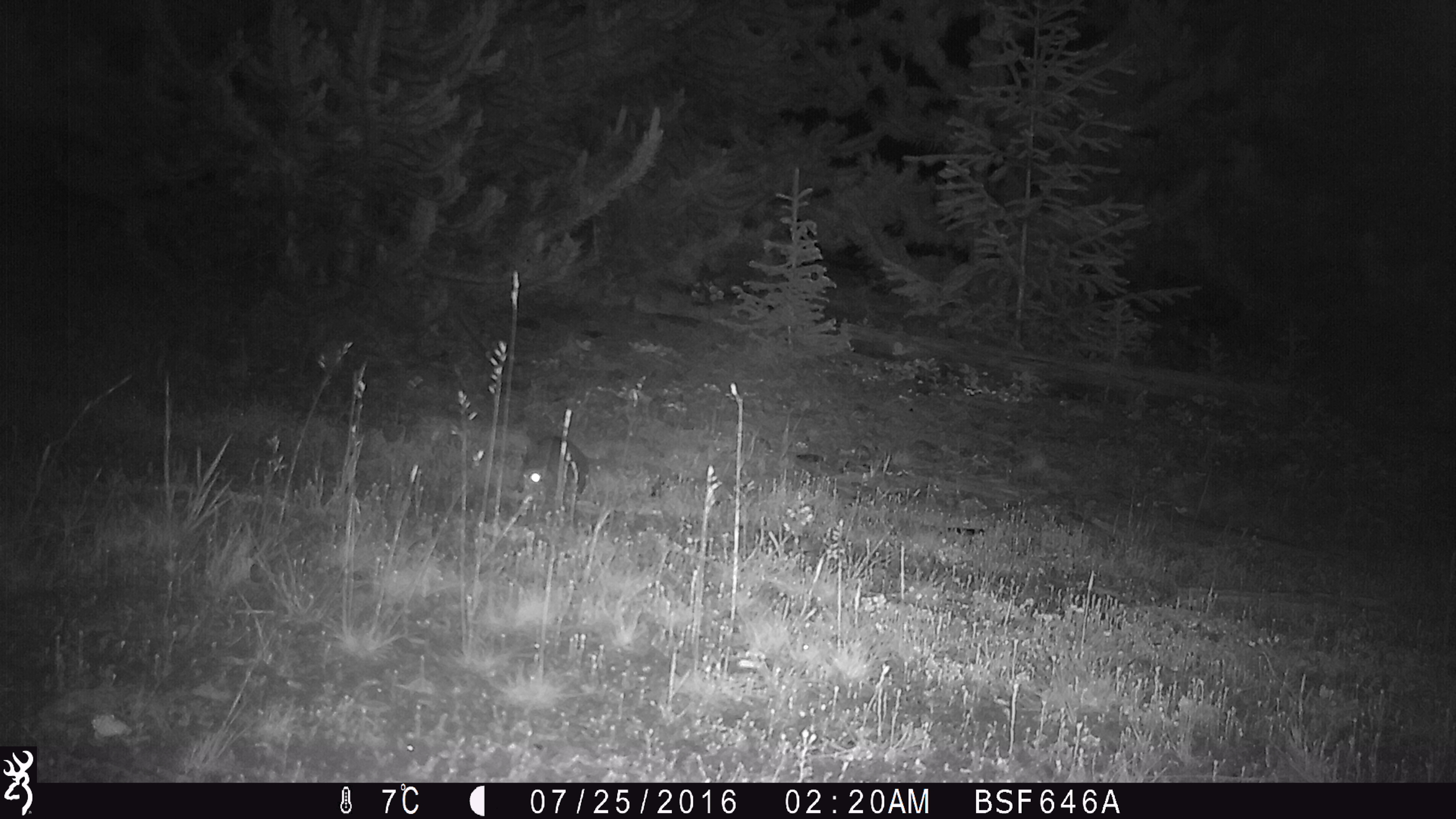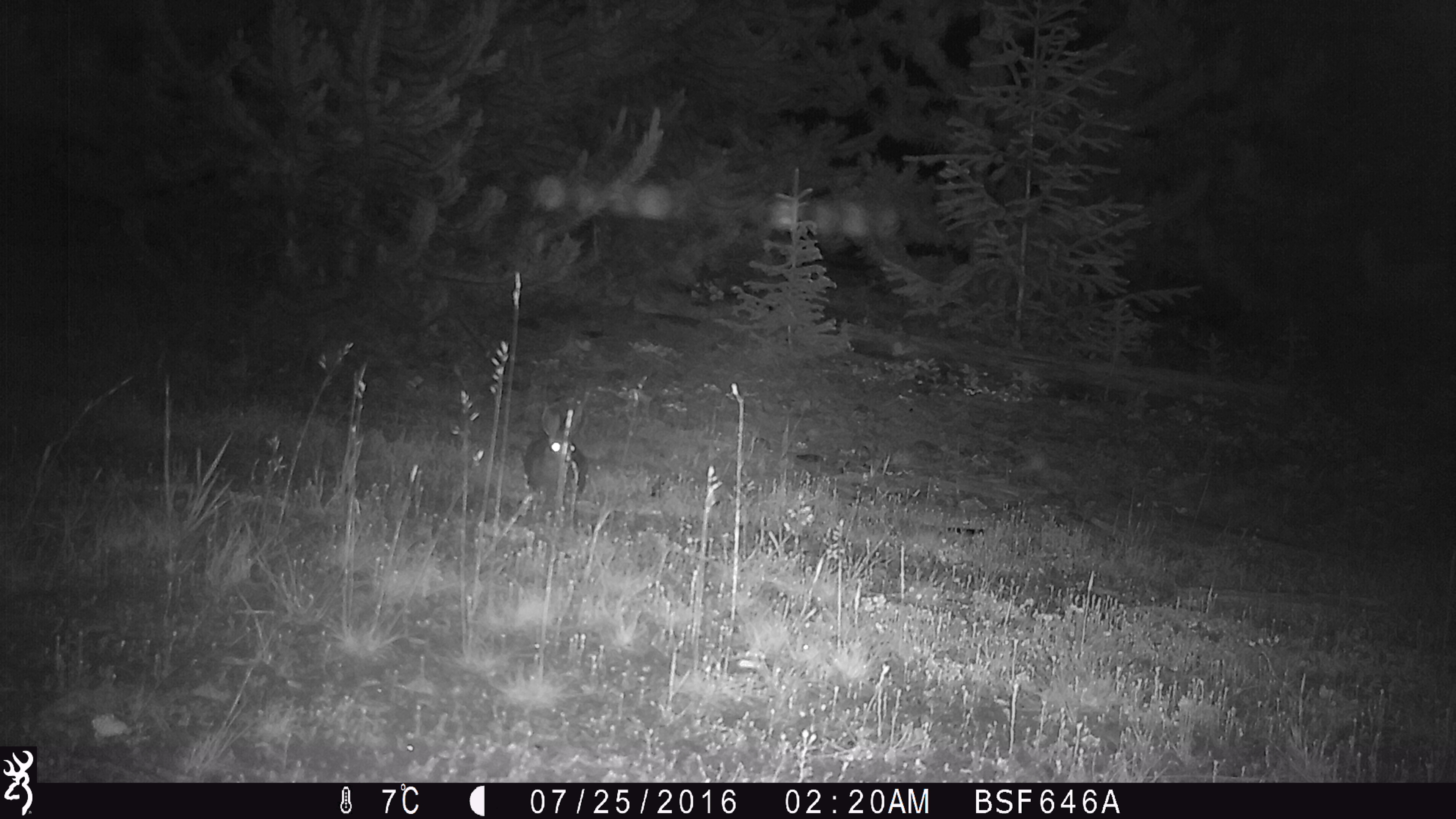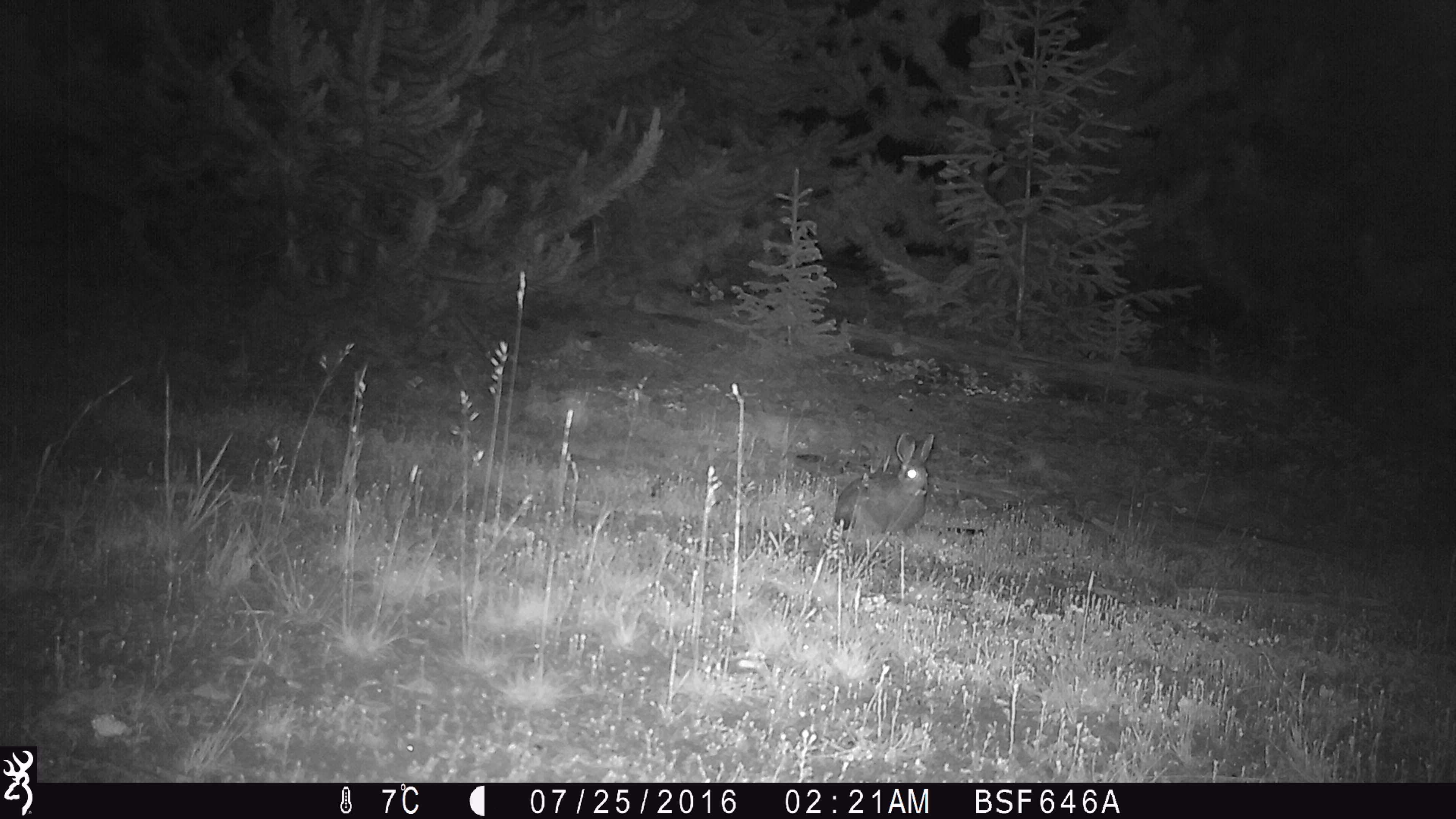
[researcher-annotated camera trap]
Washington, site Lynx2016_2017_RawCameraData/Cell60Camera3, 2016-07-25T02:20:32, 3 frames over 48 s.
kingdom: Animalia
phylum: Chordata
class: Mammalia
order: Lagomorpha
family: Leporidae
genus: Lepus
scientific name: Lepus americanus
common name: snowshoe hare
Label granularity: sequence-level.